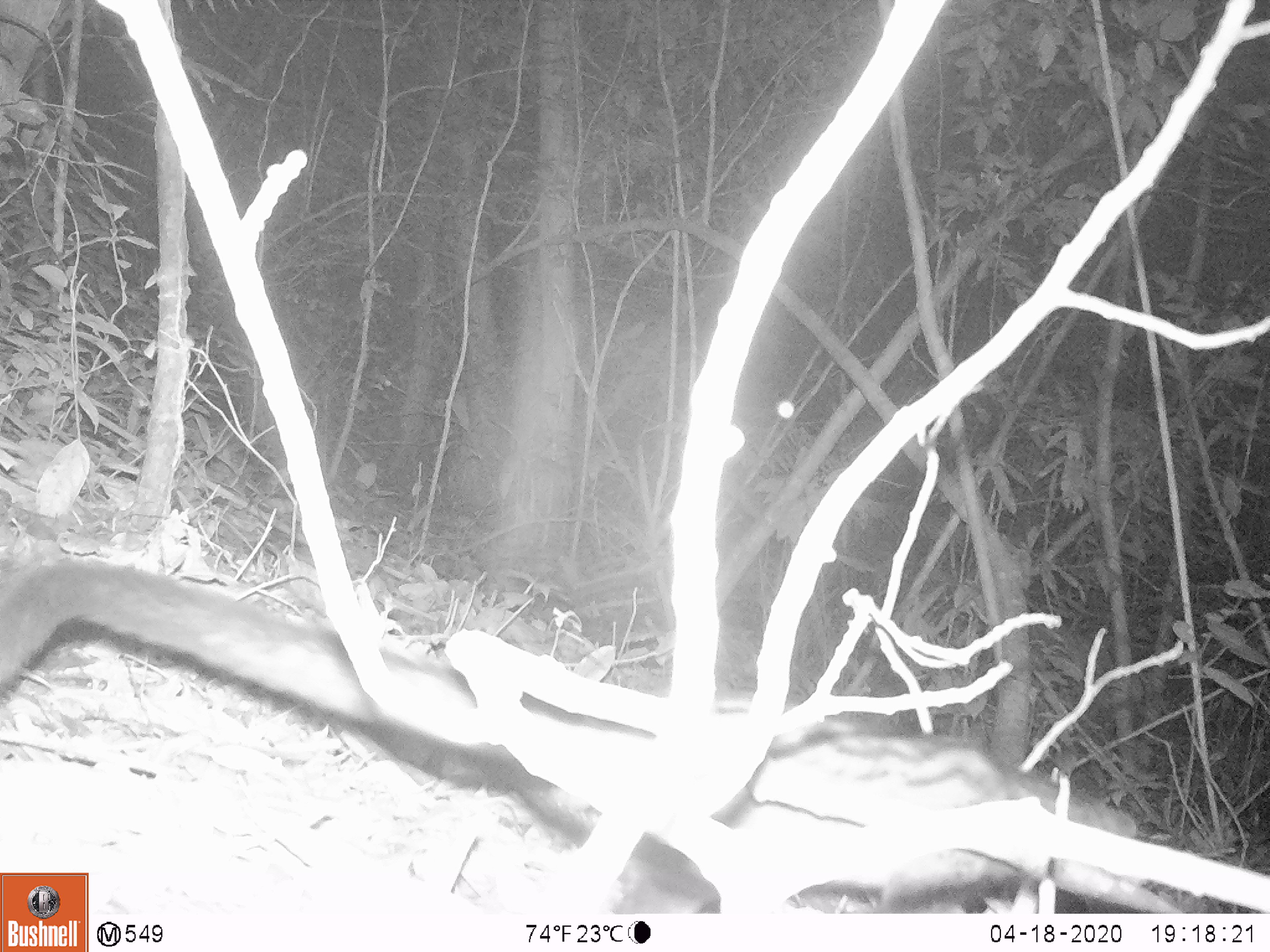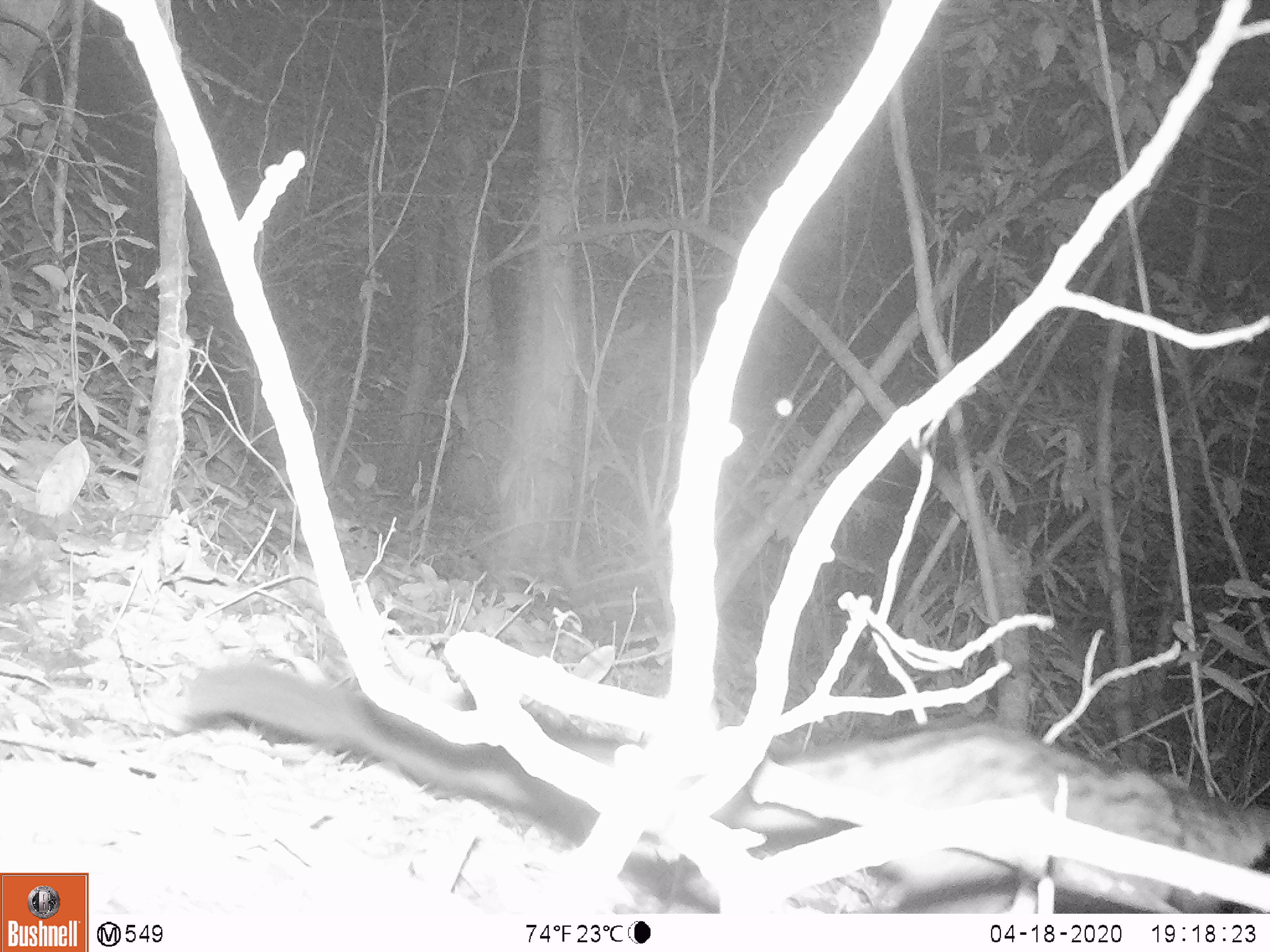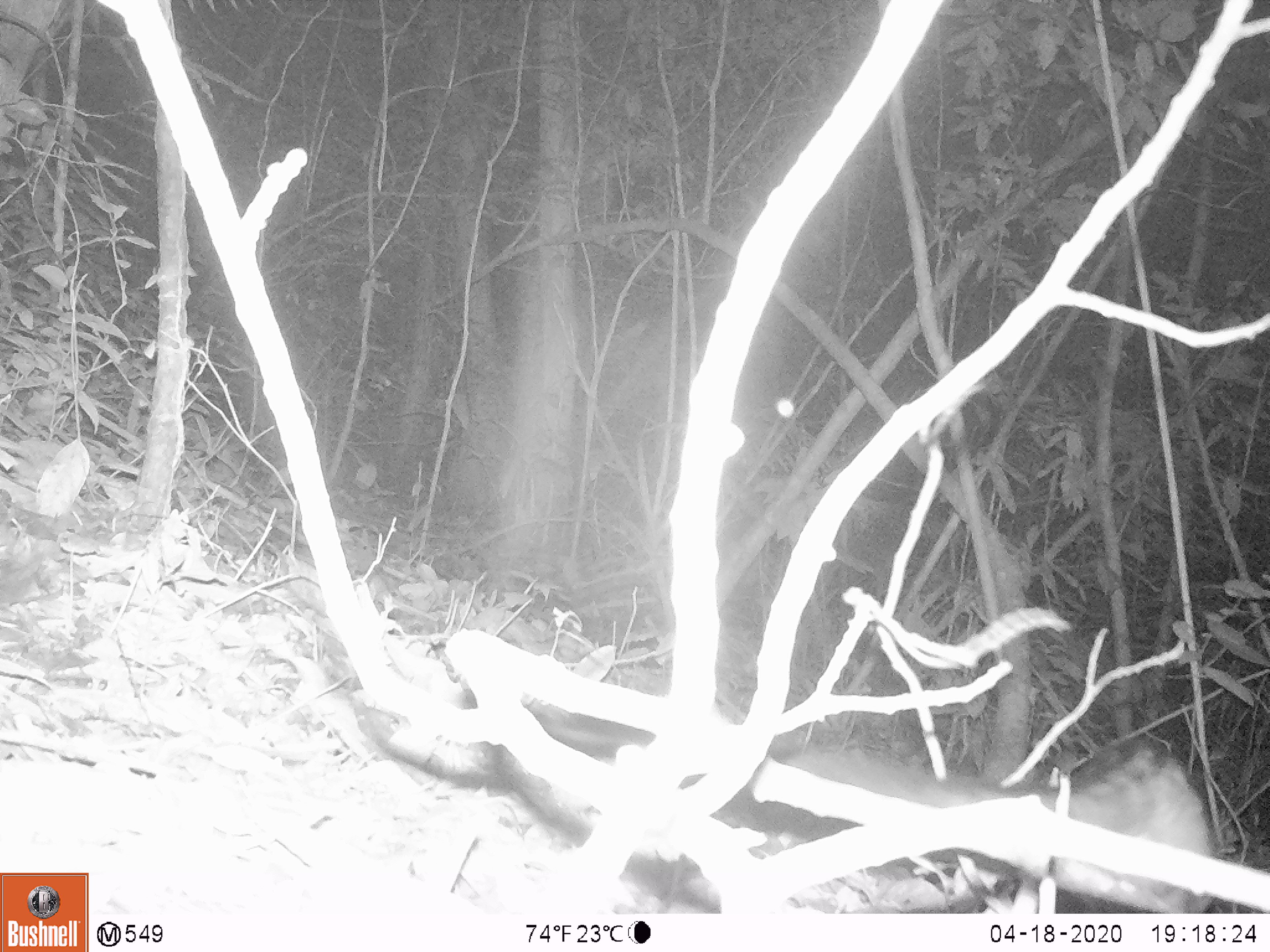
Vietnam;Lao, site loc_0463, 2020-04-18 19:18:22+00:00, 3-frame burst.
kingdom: Animalia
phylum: Chordata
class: Mammalia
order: Carnivora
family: Viverridae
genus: Paradoxurus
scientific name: Paradoxurus hermaphroditus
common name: common palm civet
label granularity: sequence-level